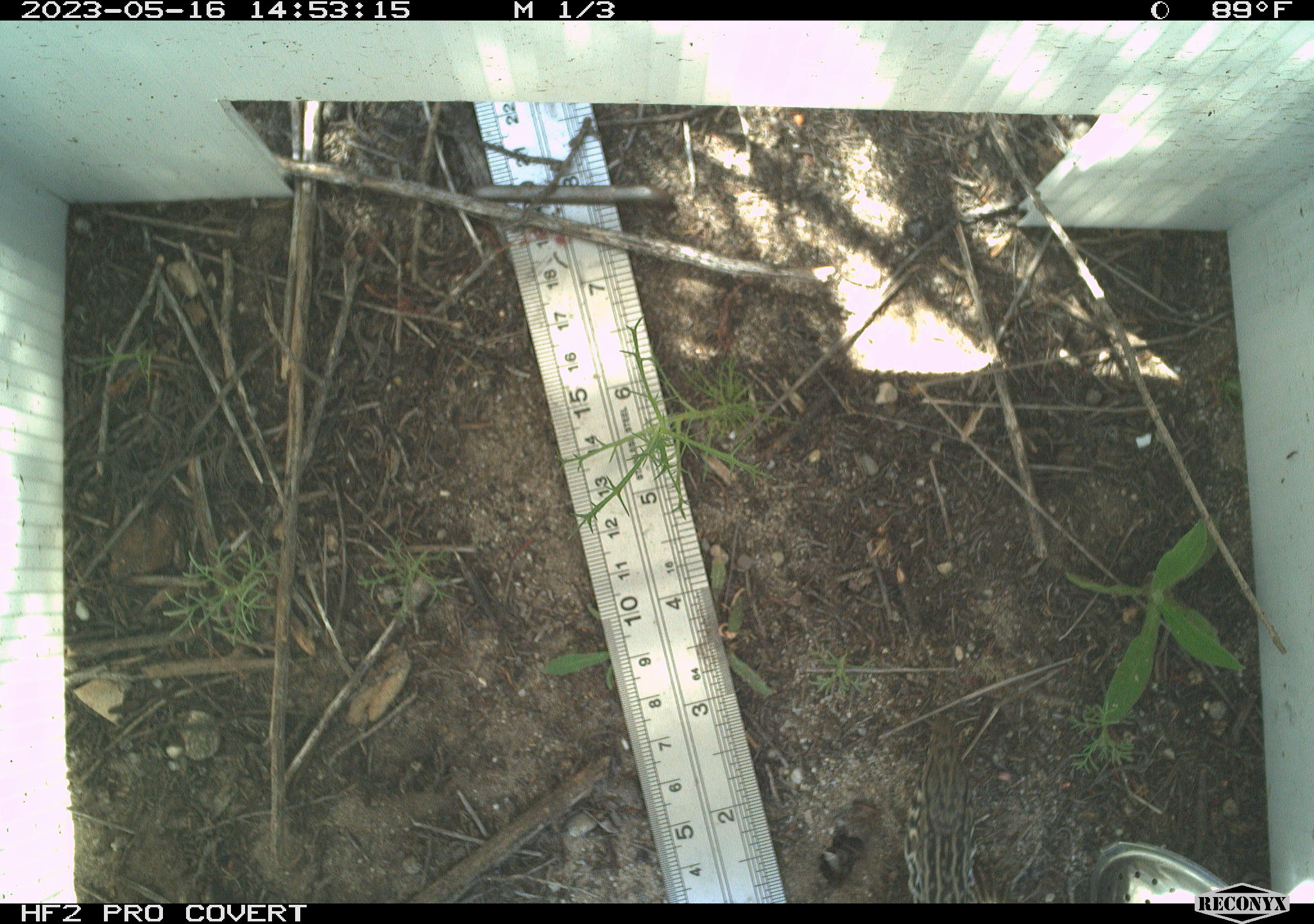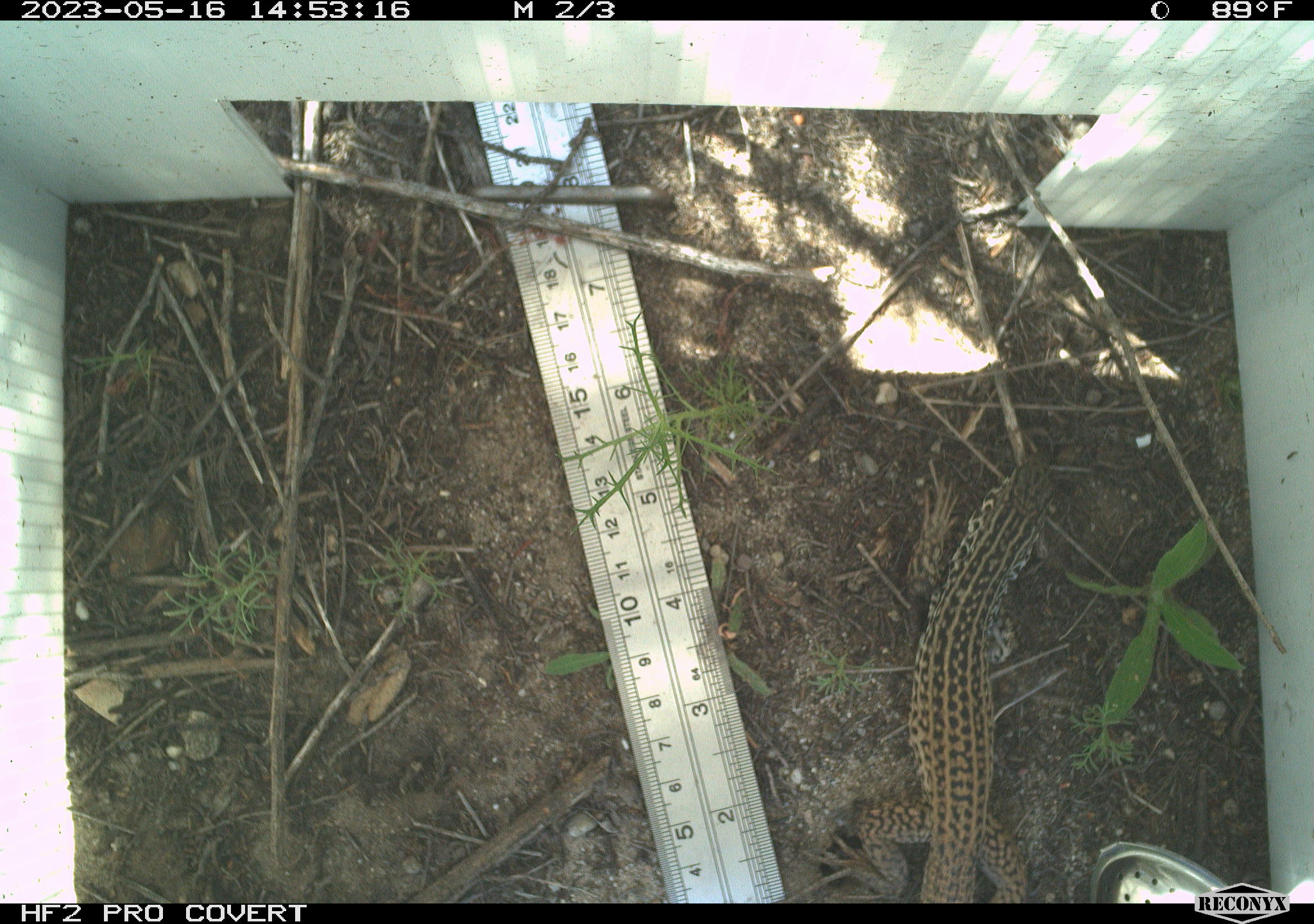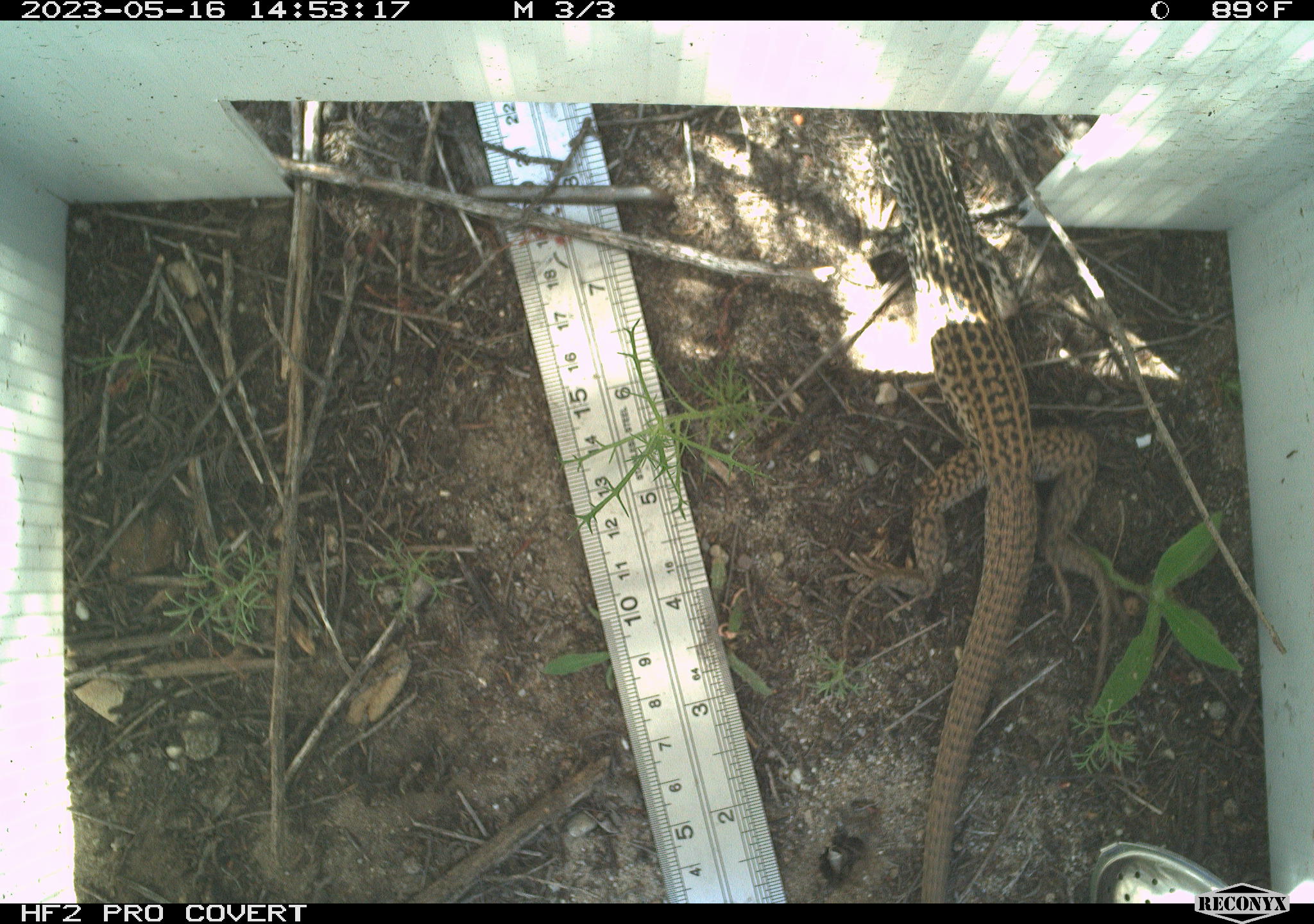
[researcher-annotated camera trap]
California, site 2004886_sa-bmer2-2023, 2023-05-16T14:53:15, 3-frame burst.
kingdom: Animalia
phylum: Chordata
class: Reptilia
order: Squamata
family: Teiidae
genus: Aspidoscelis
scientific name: Aspidoscelis tigris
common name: western whiptail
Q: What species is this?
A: Western whiptail (Aspidoscelis tigris).